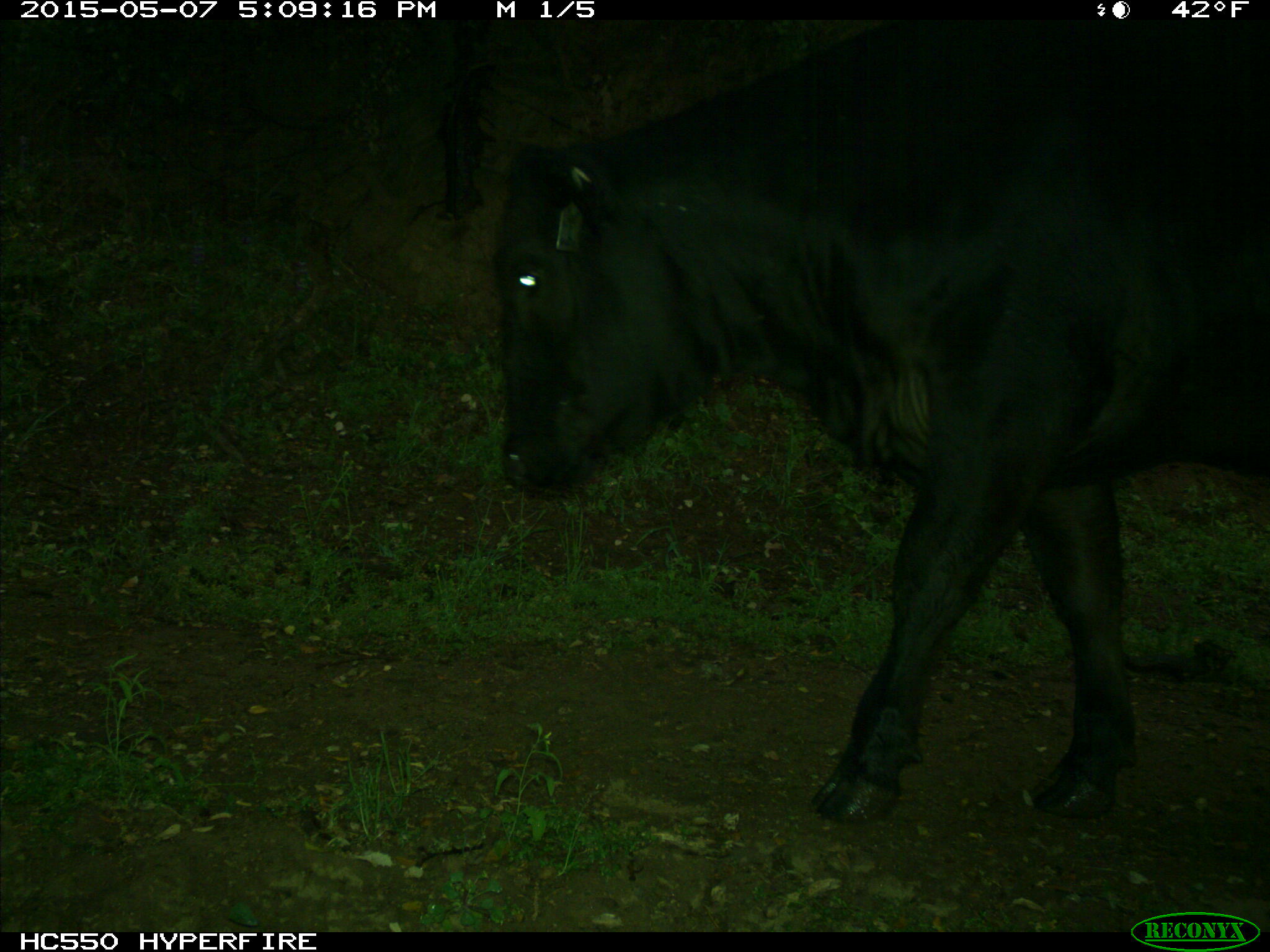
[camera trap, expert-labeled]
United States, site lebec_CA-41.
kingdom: Animalia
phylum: Chordata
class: Mammalia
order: Artiodactyla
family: Bovidae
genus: Bos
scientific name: Bos taurus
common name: domestic cow